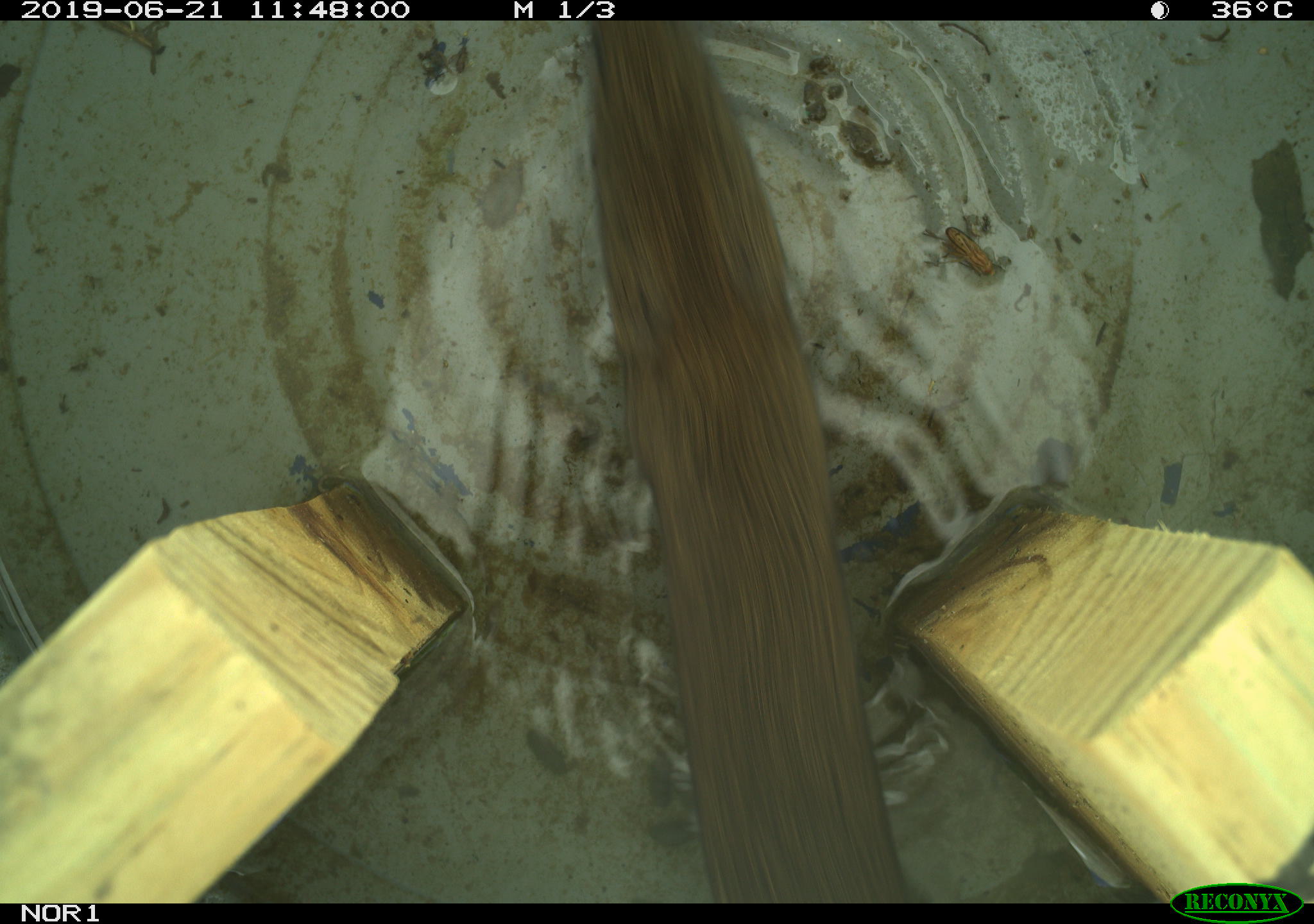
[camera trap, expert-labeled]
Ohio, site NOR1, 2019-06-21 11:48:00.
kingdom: Animalia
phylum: Chordata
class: Mammalia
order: Rodentia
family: Cricetidae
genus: Microtus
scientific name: Microtus pennsylvanicus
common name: meadow vole